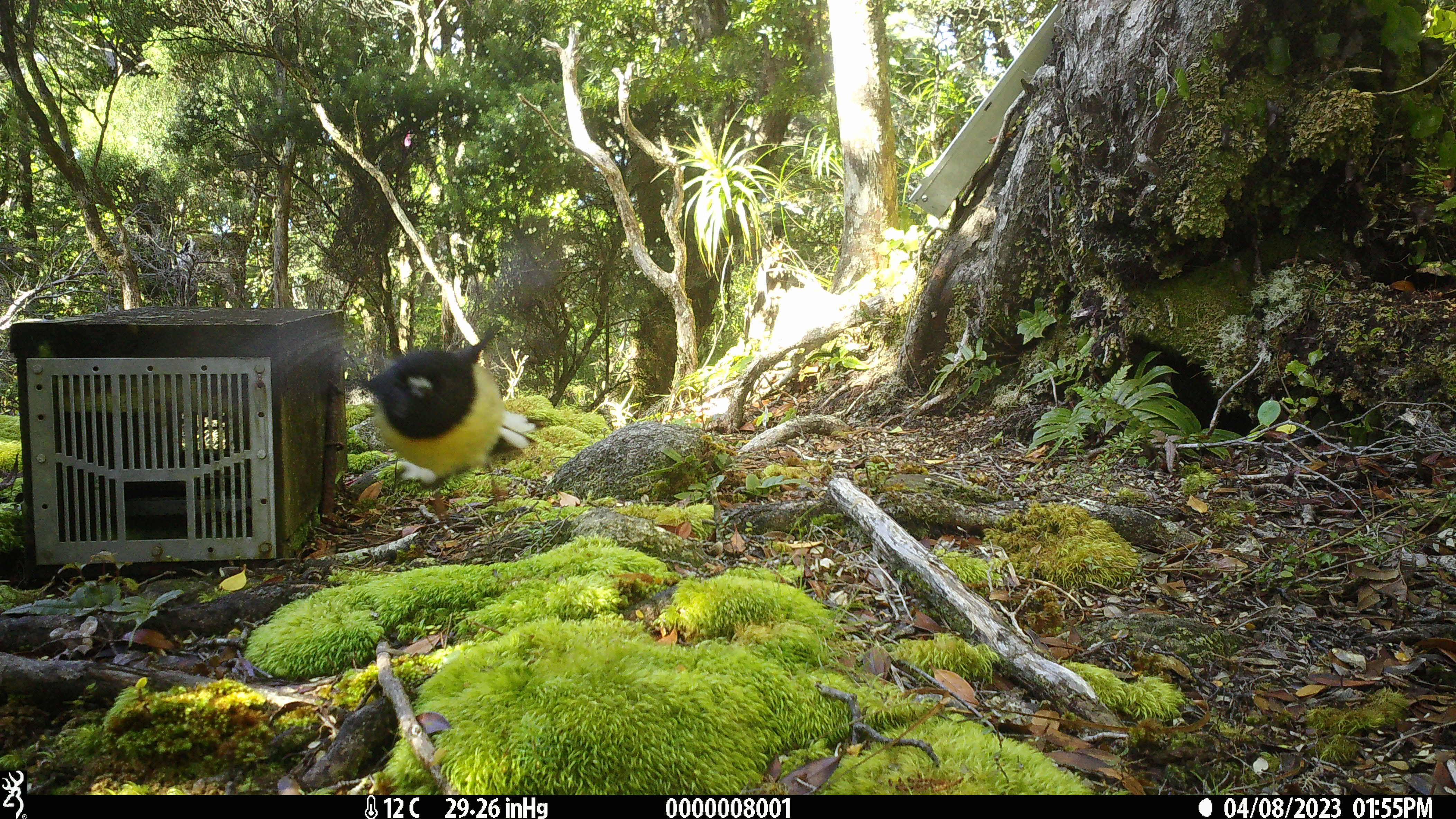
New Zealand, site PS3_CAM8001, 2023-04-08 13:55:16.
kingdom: Animalia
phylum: Chordata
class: Aves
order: Passeriformes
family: Petroicidae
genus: Petroica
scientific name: Petroica macrocephala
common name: tomtit